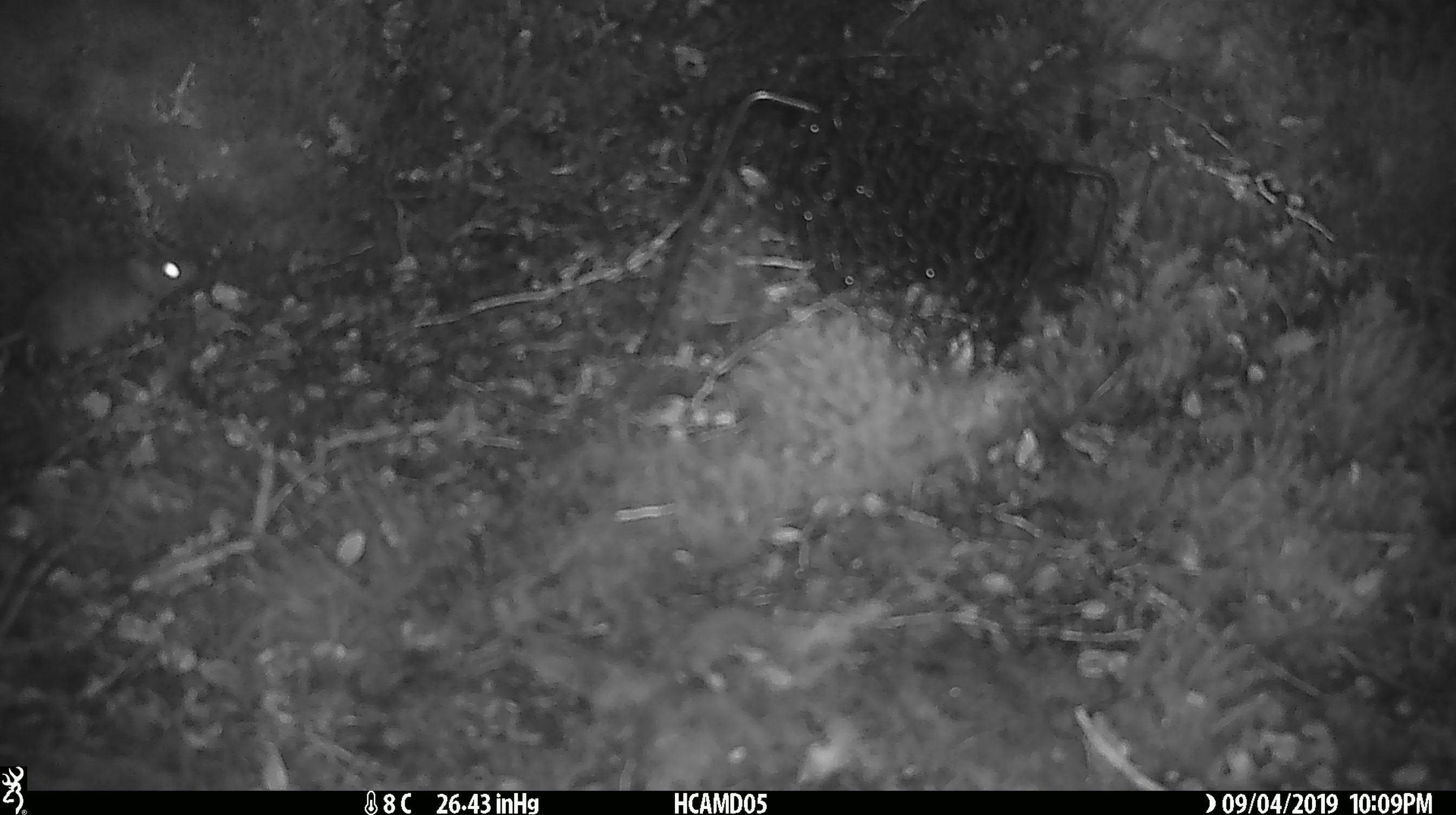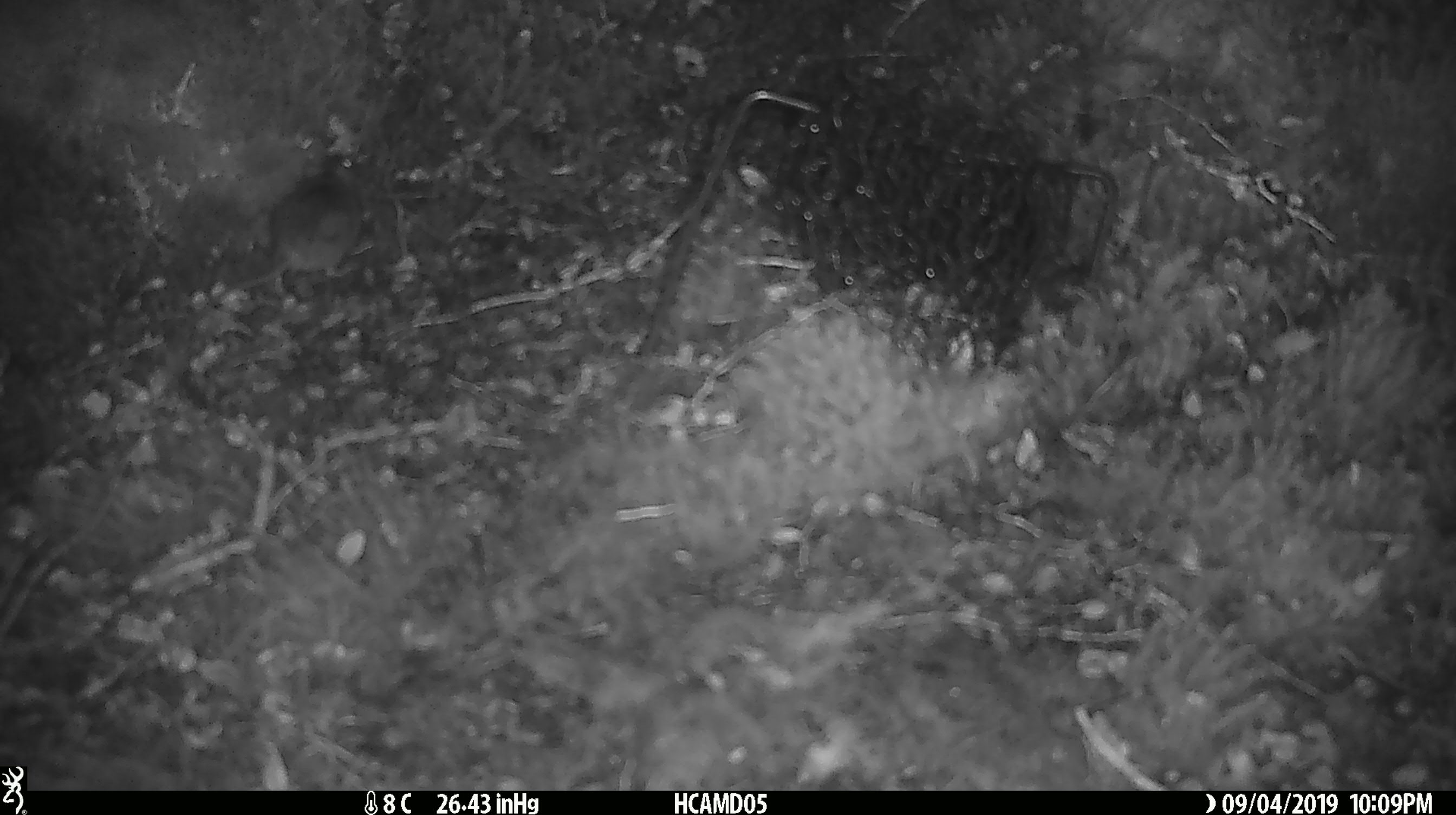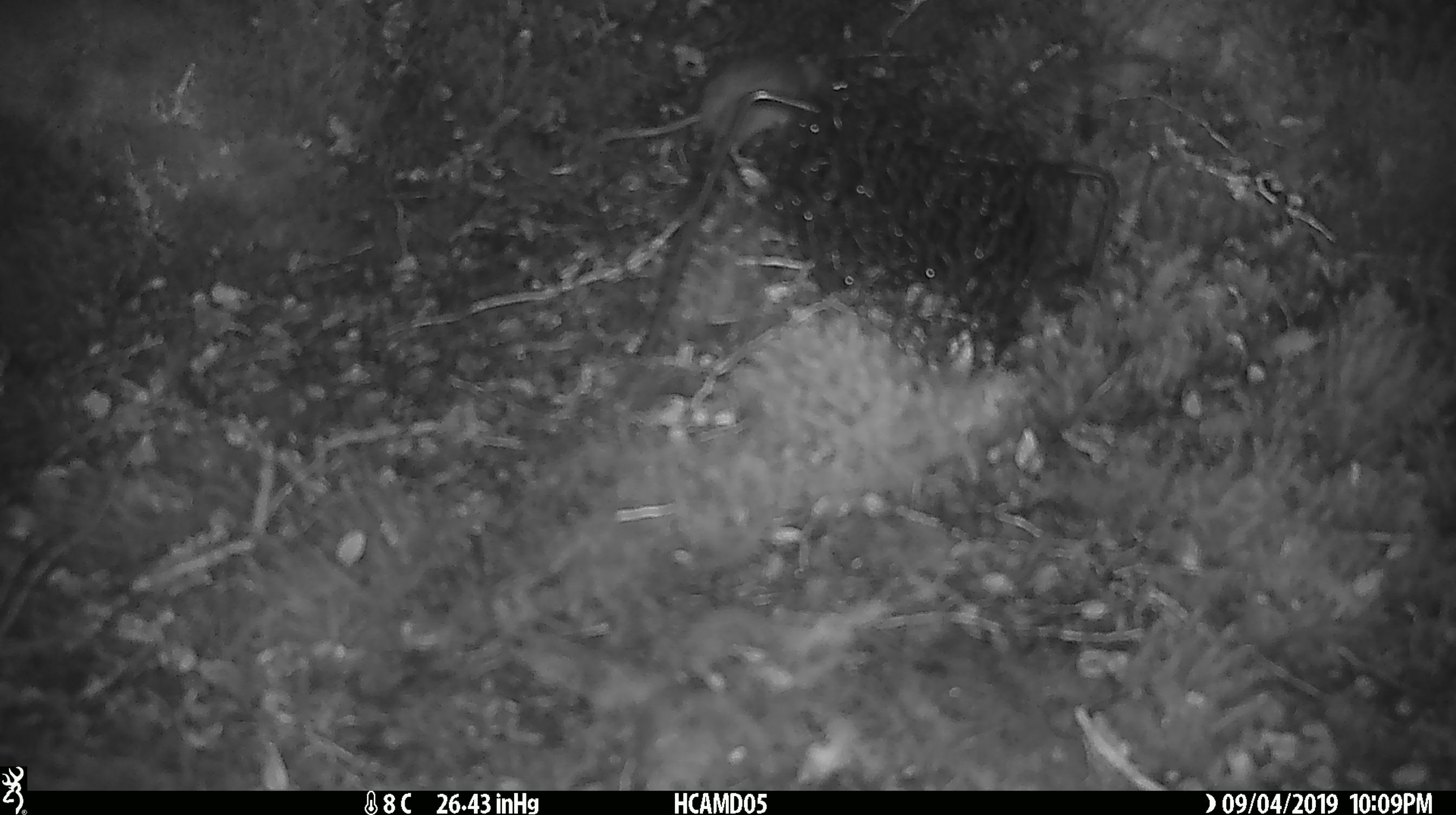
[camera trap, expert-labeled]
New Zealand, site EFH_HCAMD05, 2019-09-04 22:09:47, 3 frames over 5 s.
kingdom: Animalia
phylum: Chordata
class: Mammalia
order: Rodentia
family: Muridae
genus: Mus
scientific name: Mus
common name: mouse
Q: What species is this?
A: Mouse (Mus).